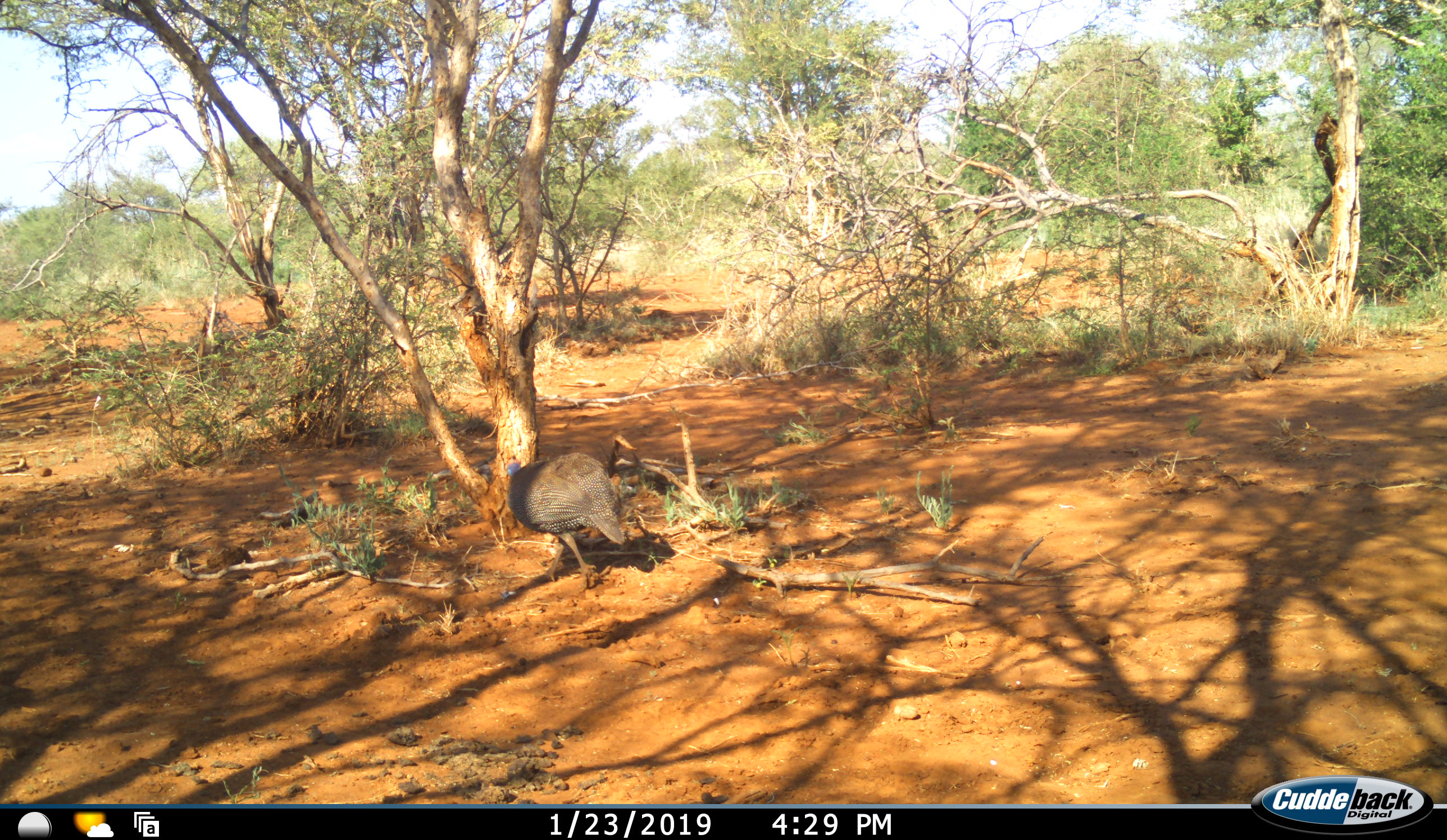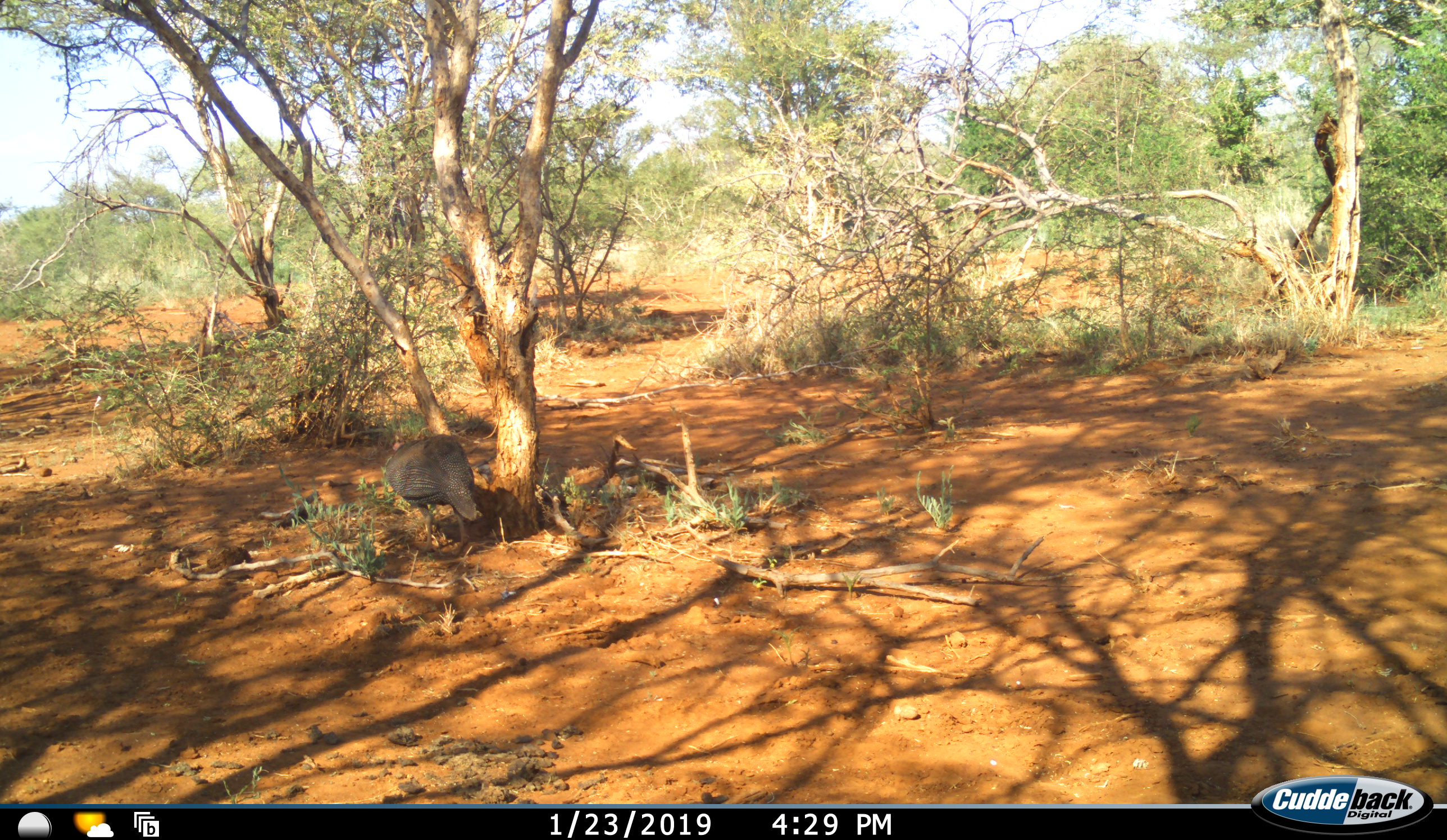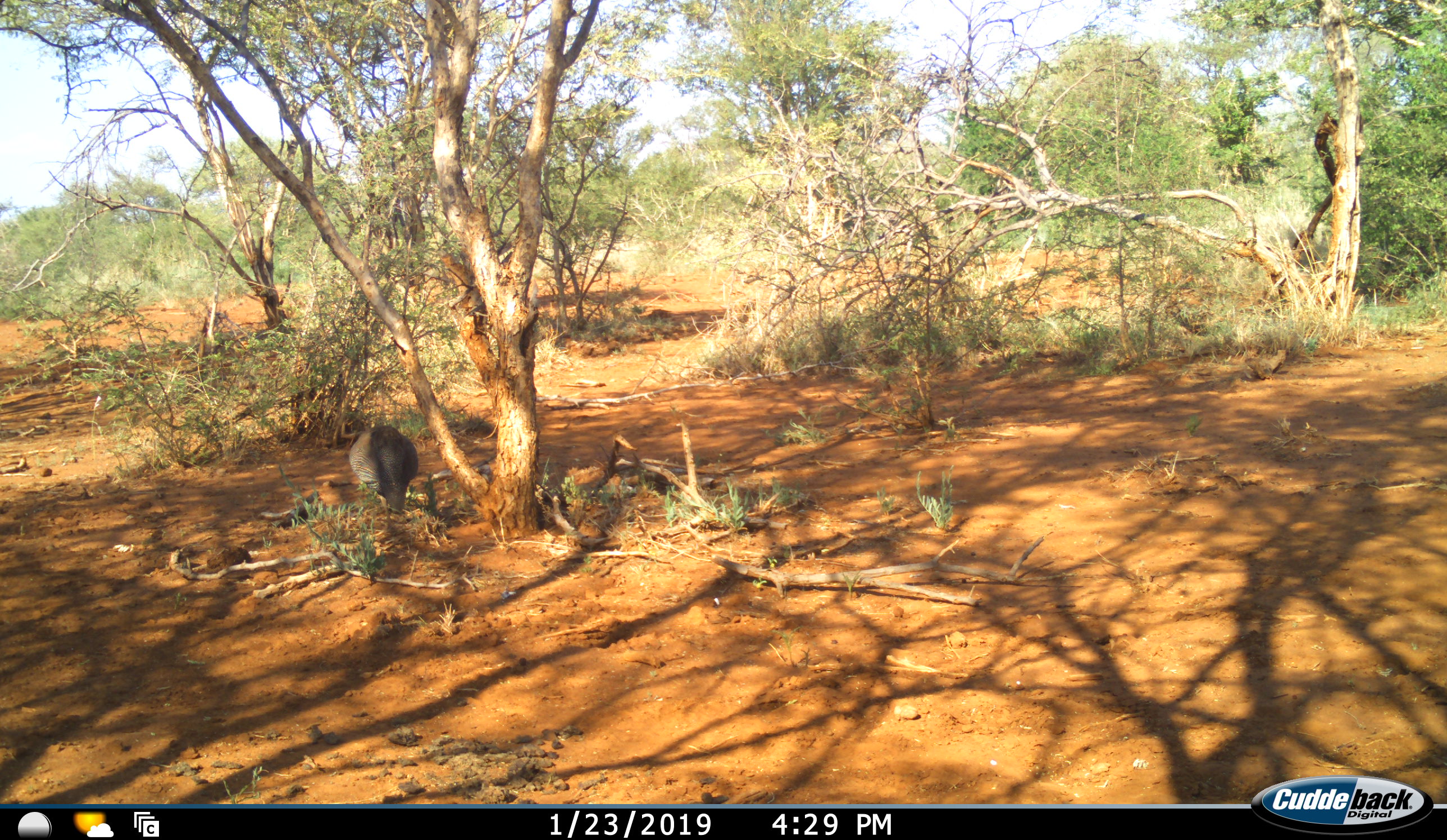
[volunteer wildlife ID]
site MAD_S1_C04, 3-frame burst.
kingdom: Animalia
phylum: Chordata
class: Aves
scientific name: Aves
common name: bird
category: birdother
Birdother (bird) (Aves), count 1. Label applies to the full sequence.